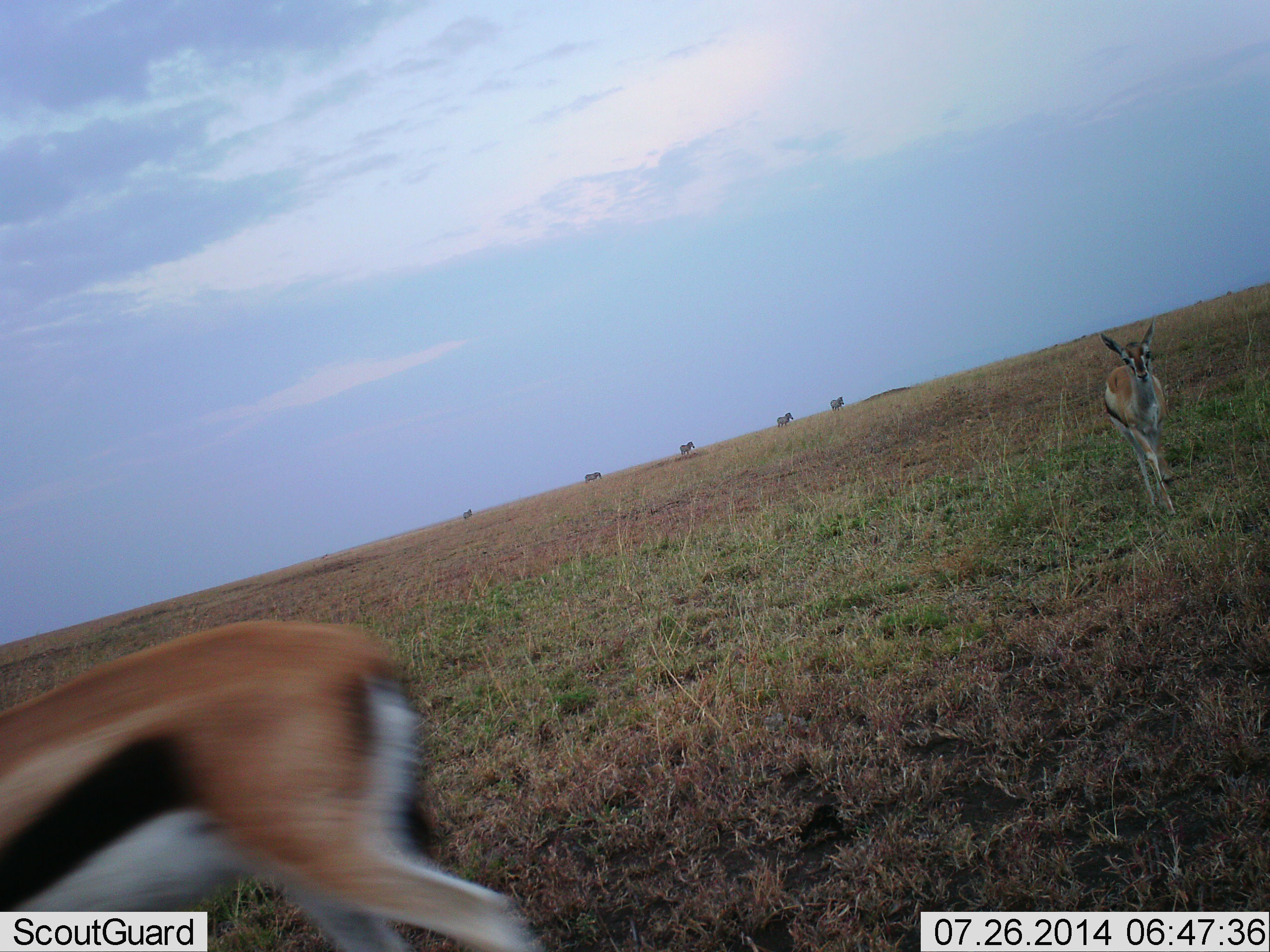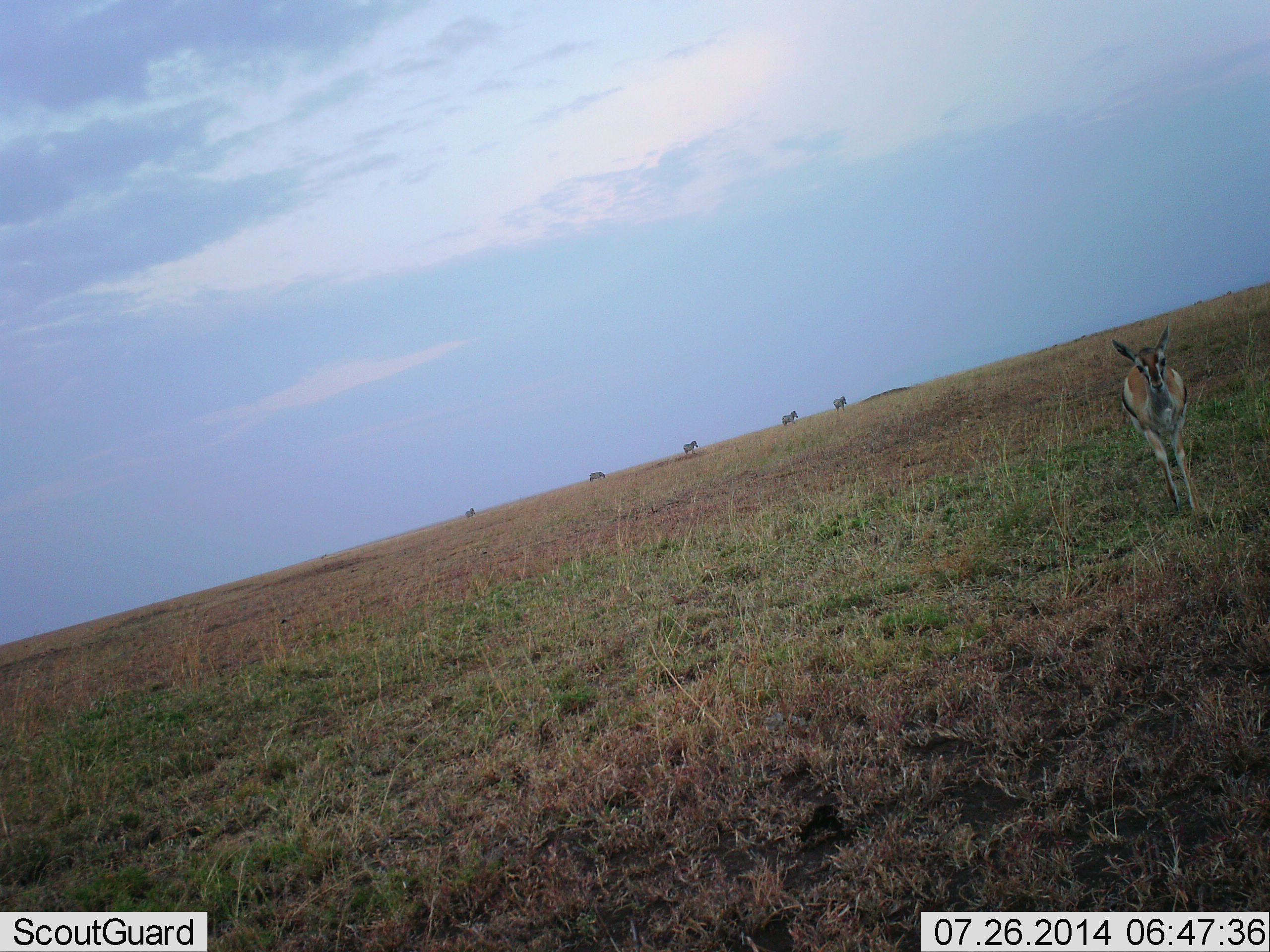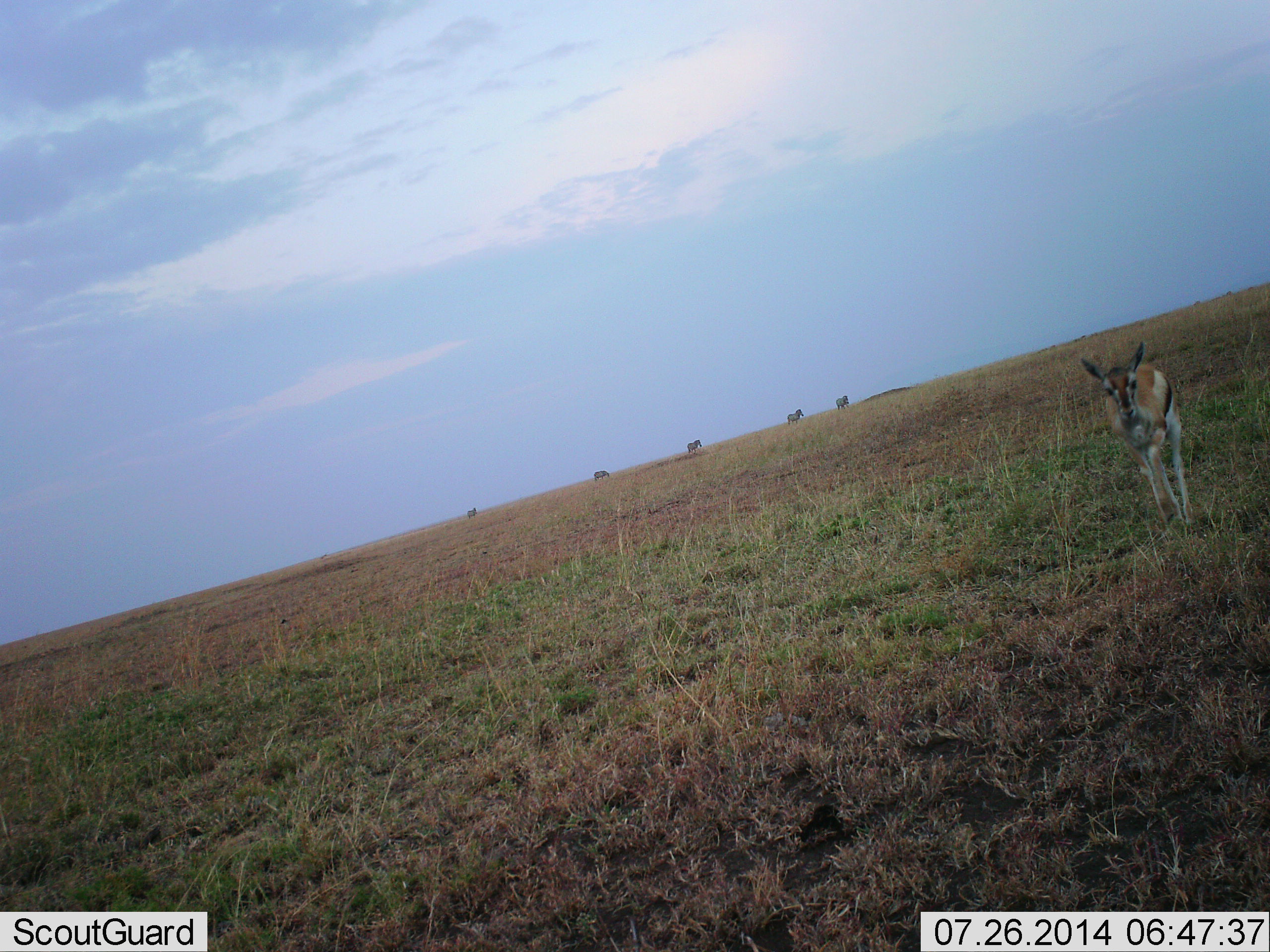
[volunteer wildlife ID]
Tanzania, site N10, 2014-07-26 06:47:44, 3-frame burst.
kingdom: Animalia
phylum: Chordata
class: Mammalia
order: Artiodactyla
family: Bovidae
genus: Eudorcas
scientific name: Eudorcas thomsonii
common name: thomson's gazelle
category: gazellethomsons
Gazellethomsons (thomson's gazelle) (Eudorcas thomsonii), count 2. Behavior (volunteer vote fractions): standing 5%, resting 0%, moving 95%, interacting 0%. Young present (vote fraction): 5%. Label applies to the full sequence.